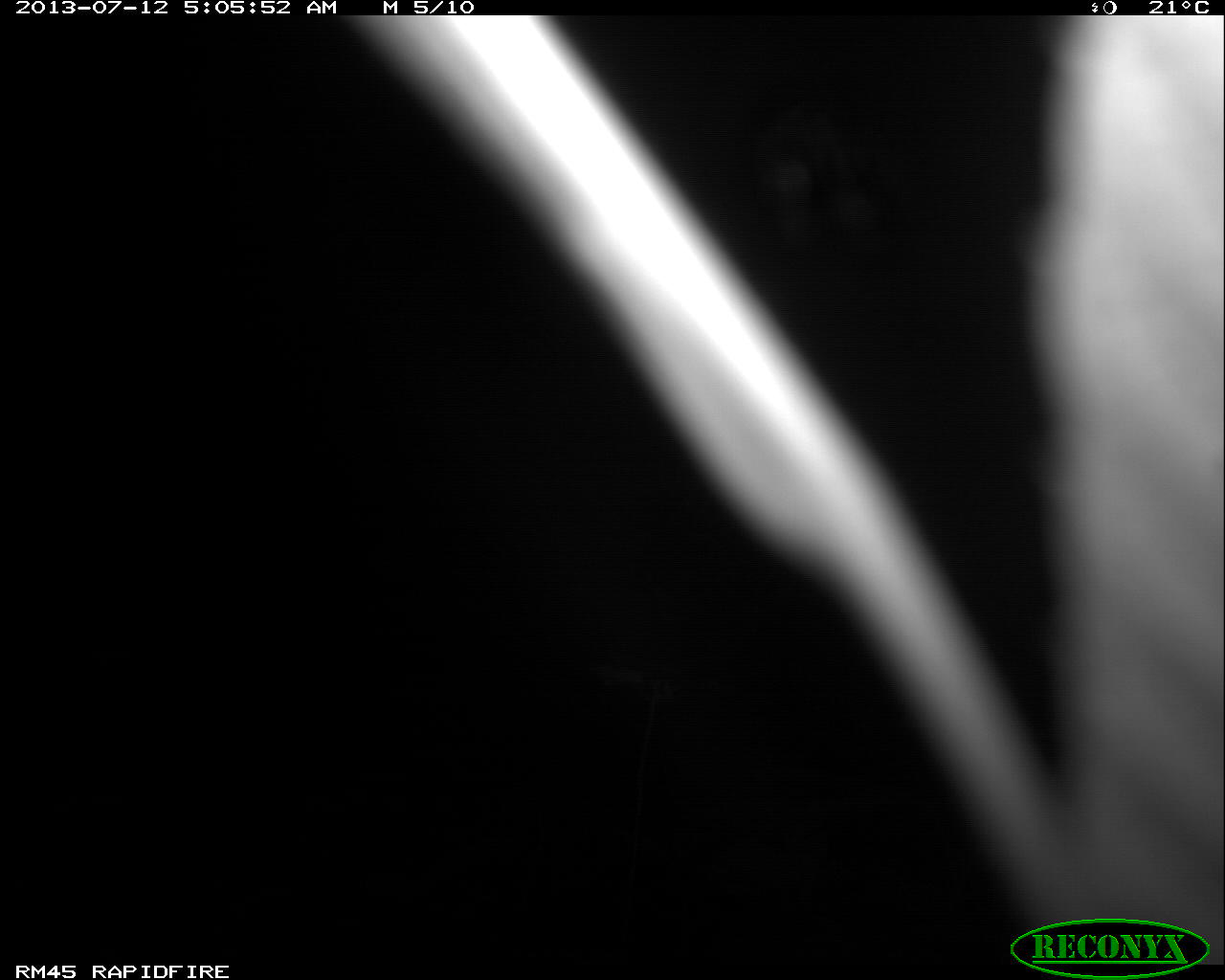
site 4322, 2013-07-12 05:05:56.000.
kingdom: Animalia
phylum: Chordata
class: Mammalia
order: Carnivora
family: Felidae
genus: Leopardus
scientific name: Leopardus pardalis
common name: ocelot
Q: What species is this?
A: Leopardus pardalis (ocelot).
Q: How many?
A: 1.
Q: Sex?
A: Male.